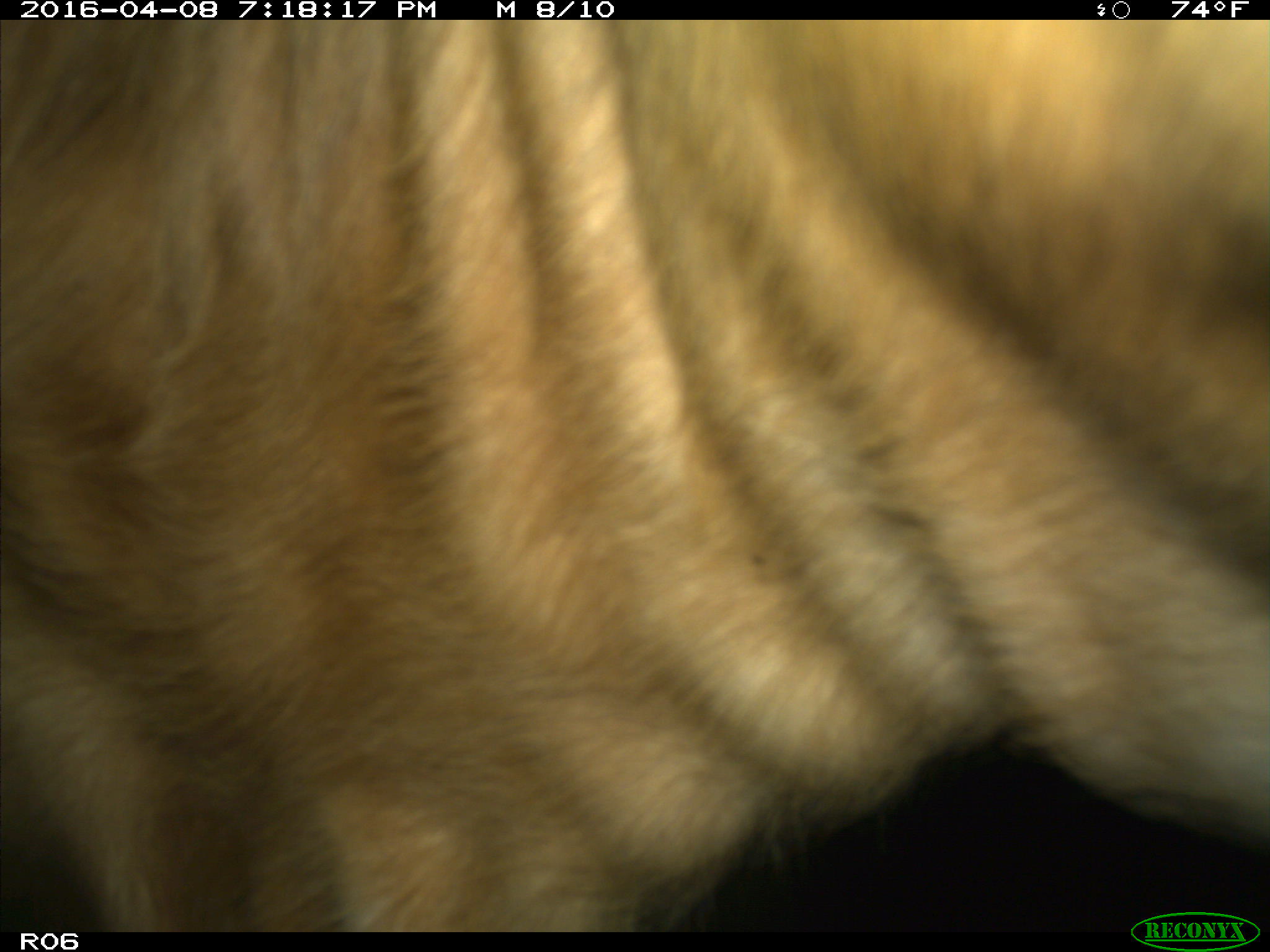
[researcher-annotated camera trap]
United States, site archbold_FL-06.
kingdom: Animalia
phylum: Chordata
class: Mammalia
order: Artiodactyla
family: Bovidae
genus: Bos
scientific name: Bos taurus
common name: domestic cow